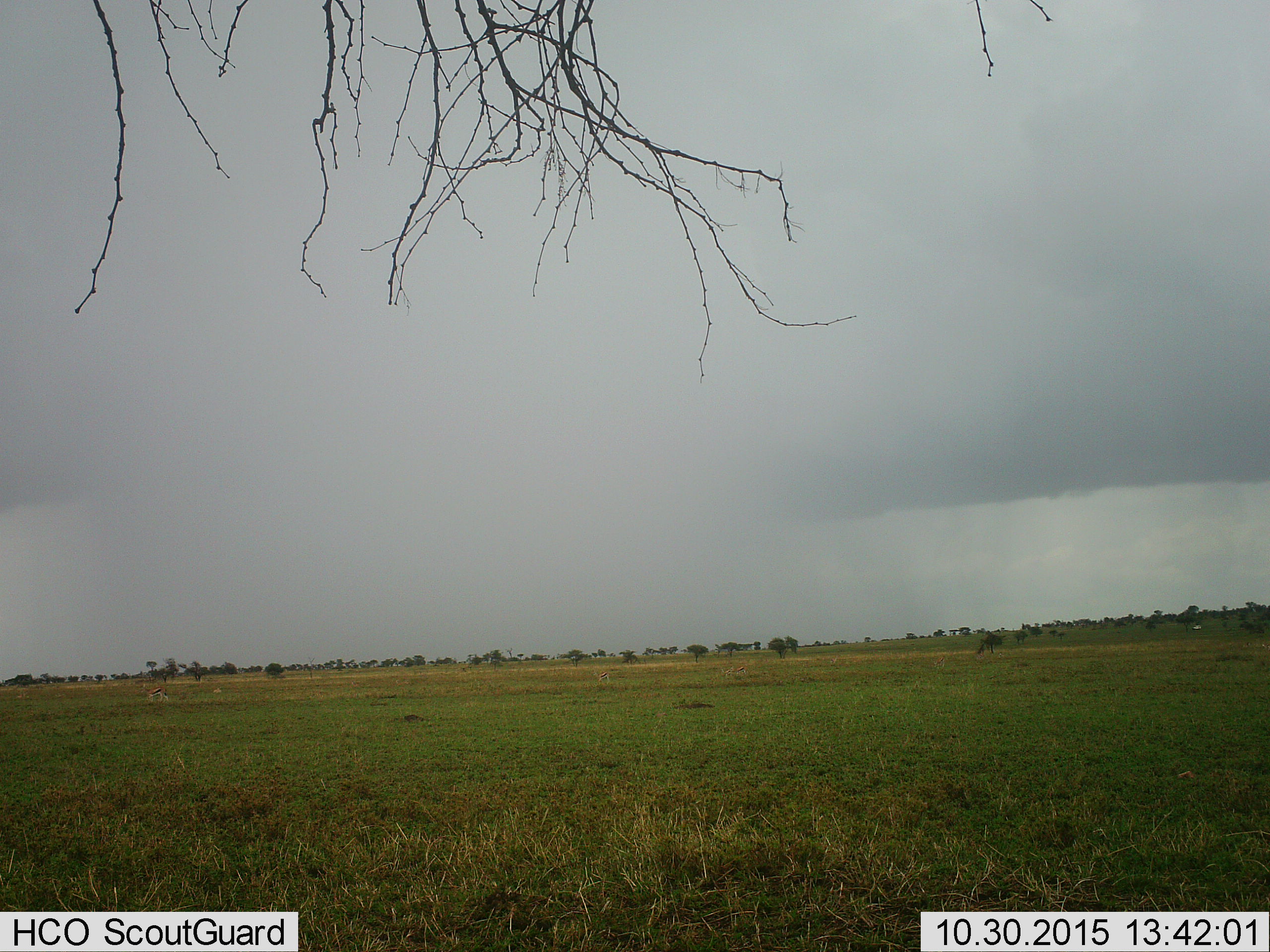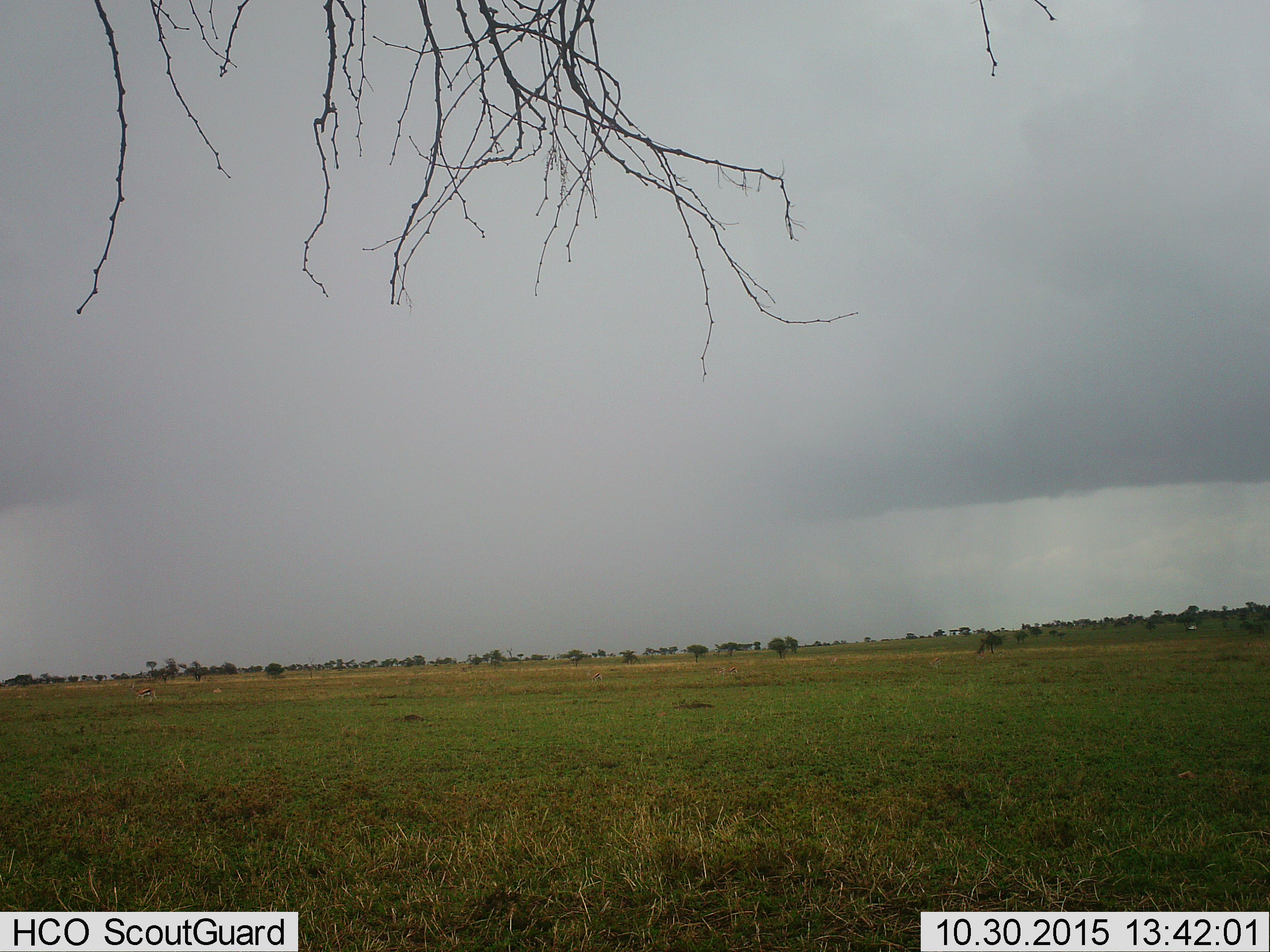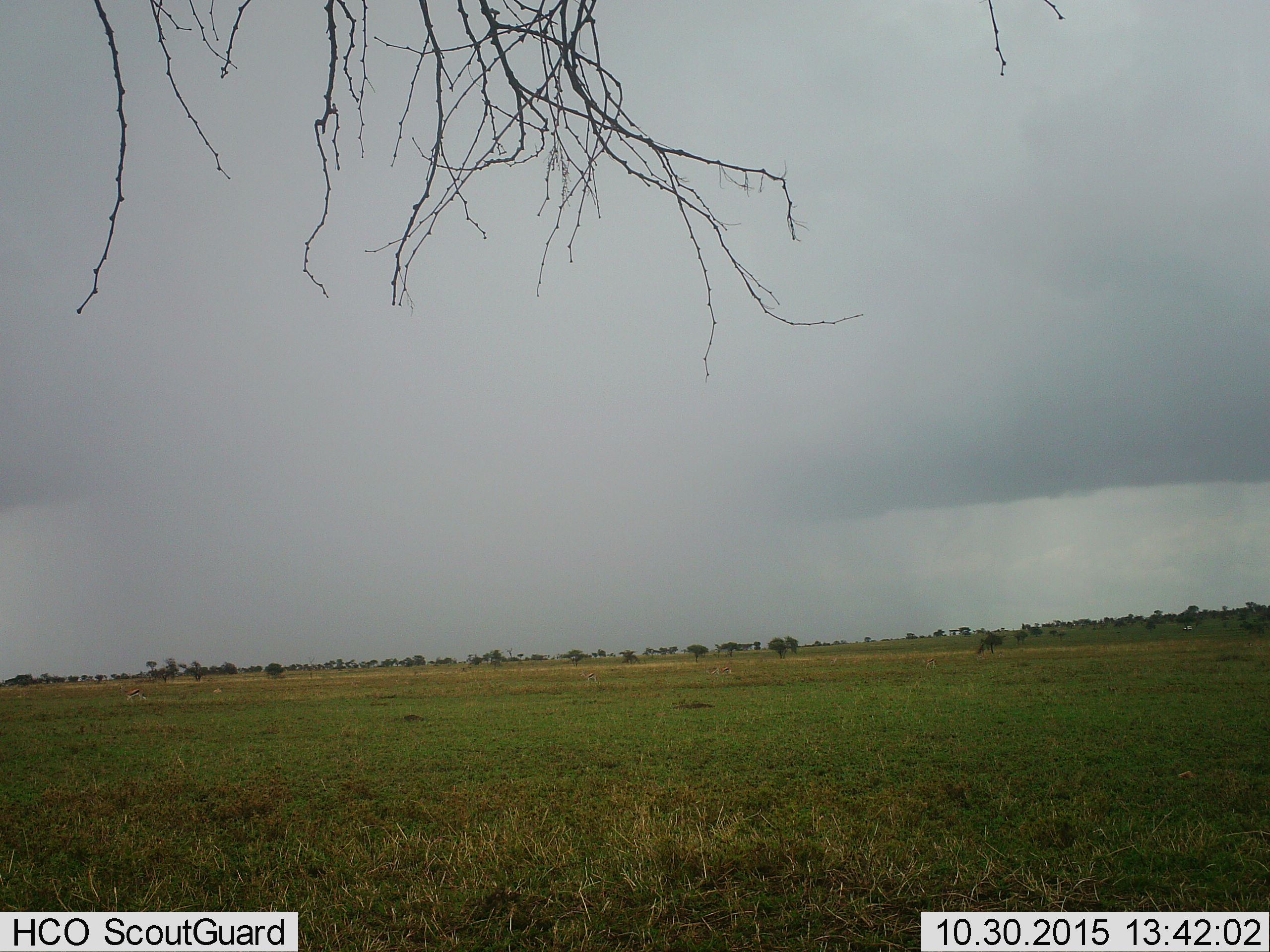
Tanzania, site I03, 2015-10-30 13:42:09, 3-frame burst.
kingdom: Animalia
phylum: Chordata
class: Mammalia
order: Artiodactyla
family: Bovidae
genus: Eudorcas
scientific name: Eudorcas thomsonii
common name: thomson's gazelle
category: gazellethomsons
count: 4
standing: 67%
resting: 17%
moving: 67%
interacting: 0%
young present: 0%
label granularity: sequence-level